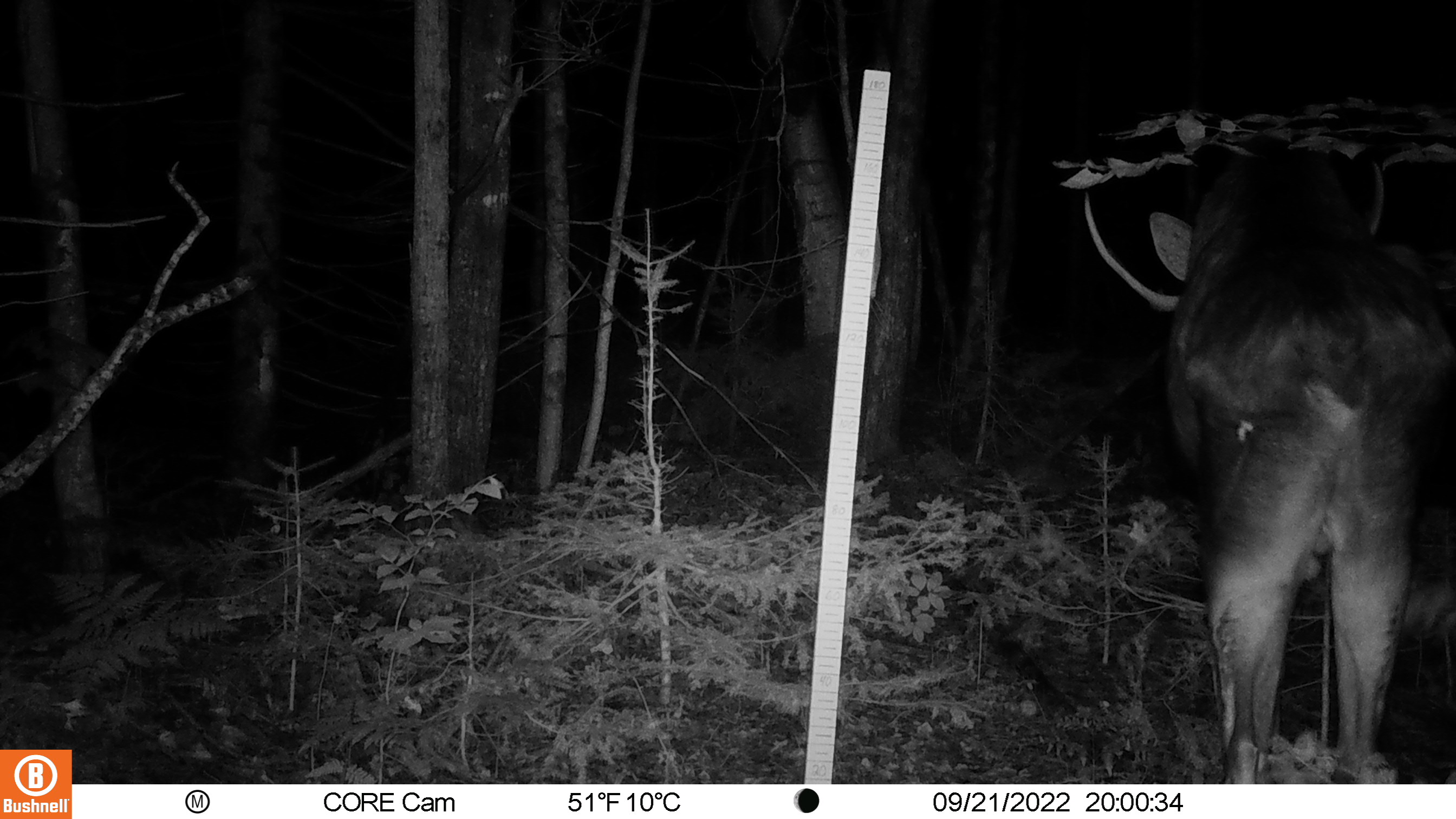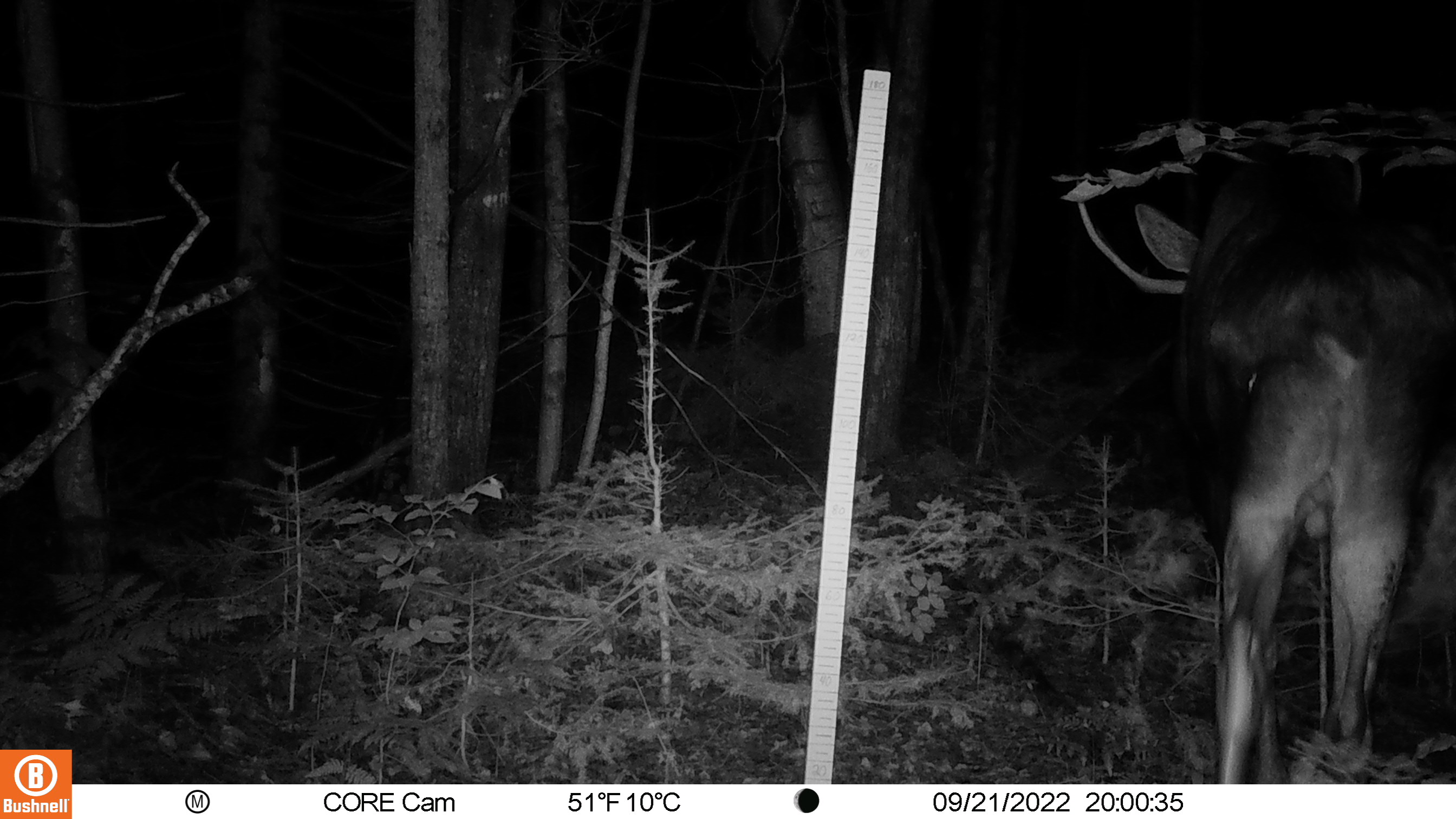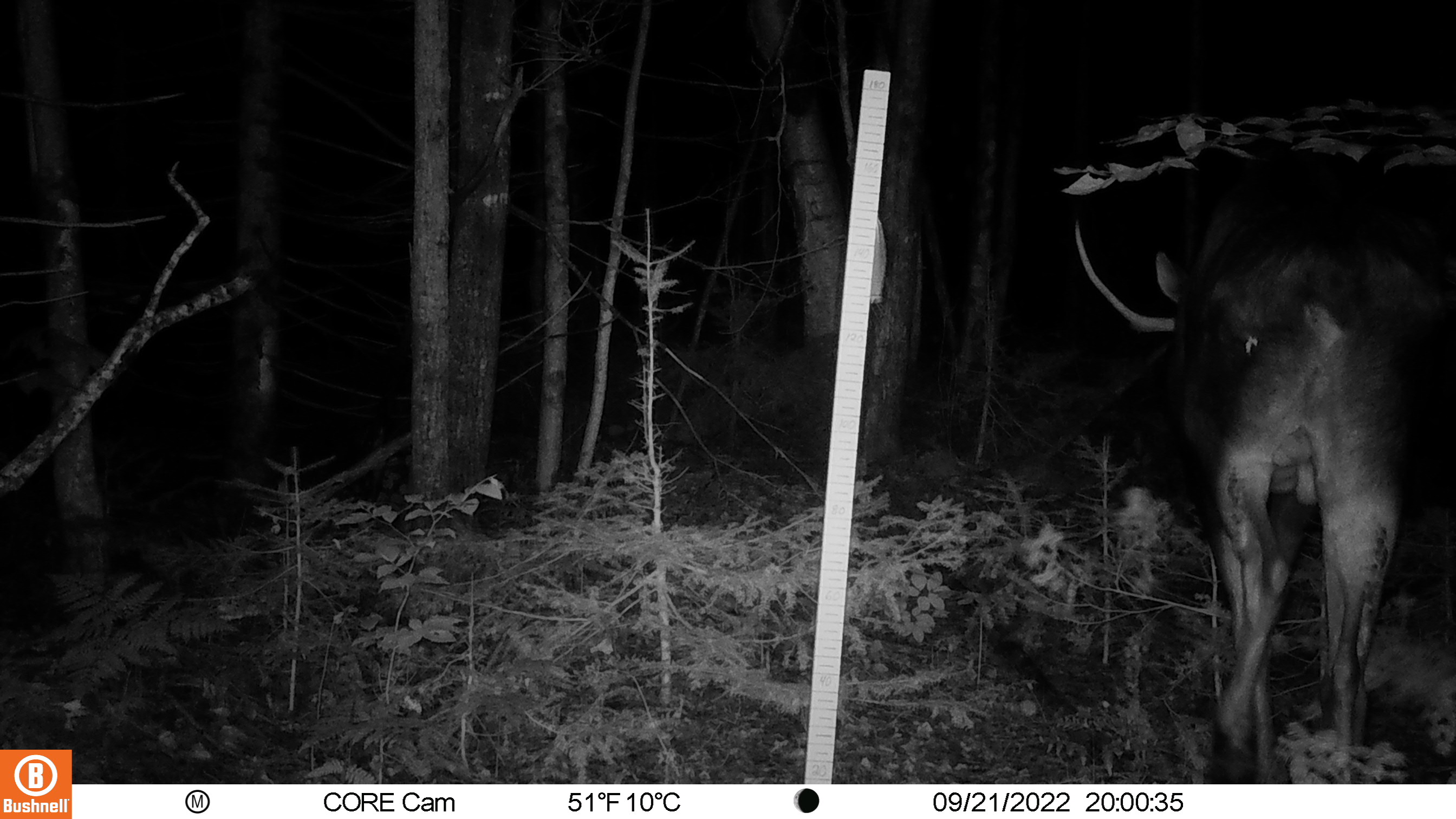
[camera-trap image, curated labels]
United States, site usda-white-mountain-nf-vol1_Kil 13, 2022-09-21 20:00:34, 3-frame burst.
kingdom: Animalia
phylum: Chordata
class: Mammalia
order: Artiodactyla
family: Cervidae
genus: Alces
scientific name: Alces alces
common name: moose